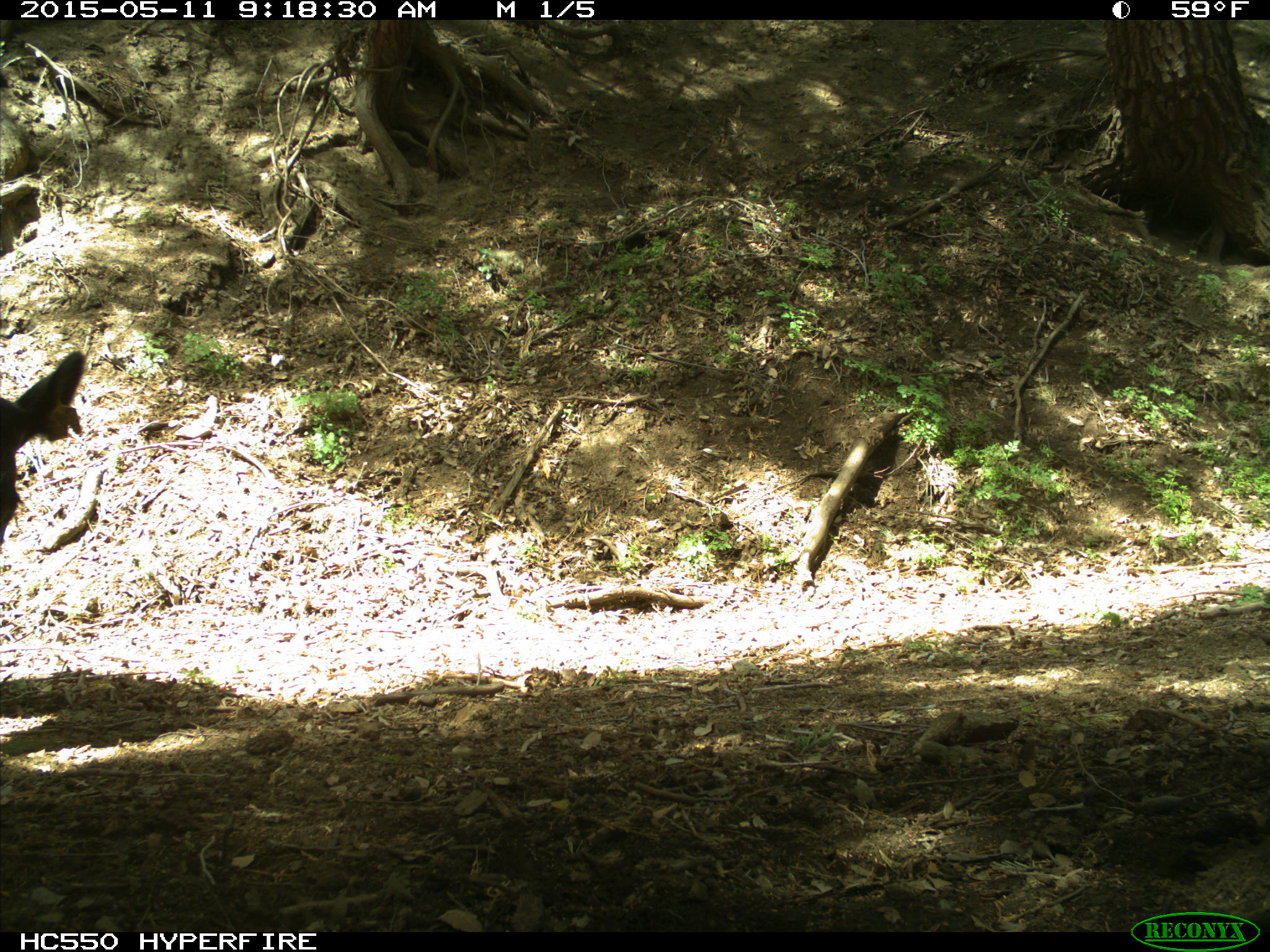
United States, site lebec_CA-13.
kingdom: Animalia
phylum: Chordata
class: Mammalia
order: Artiodactyla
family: Bovidae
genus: Bos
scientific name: Bos taurus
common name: domestic cow